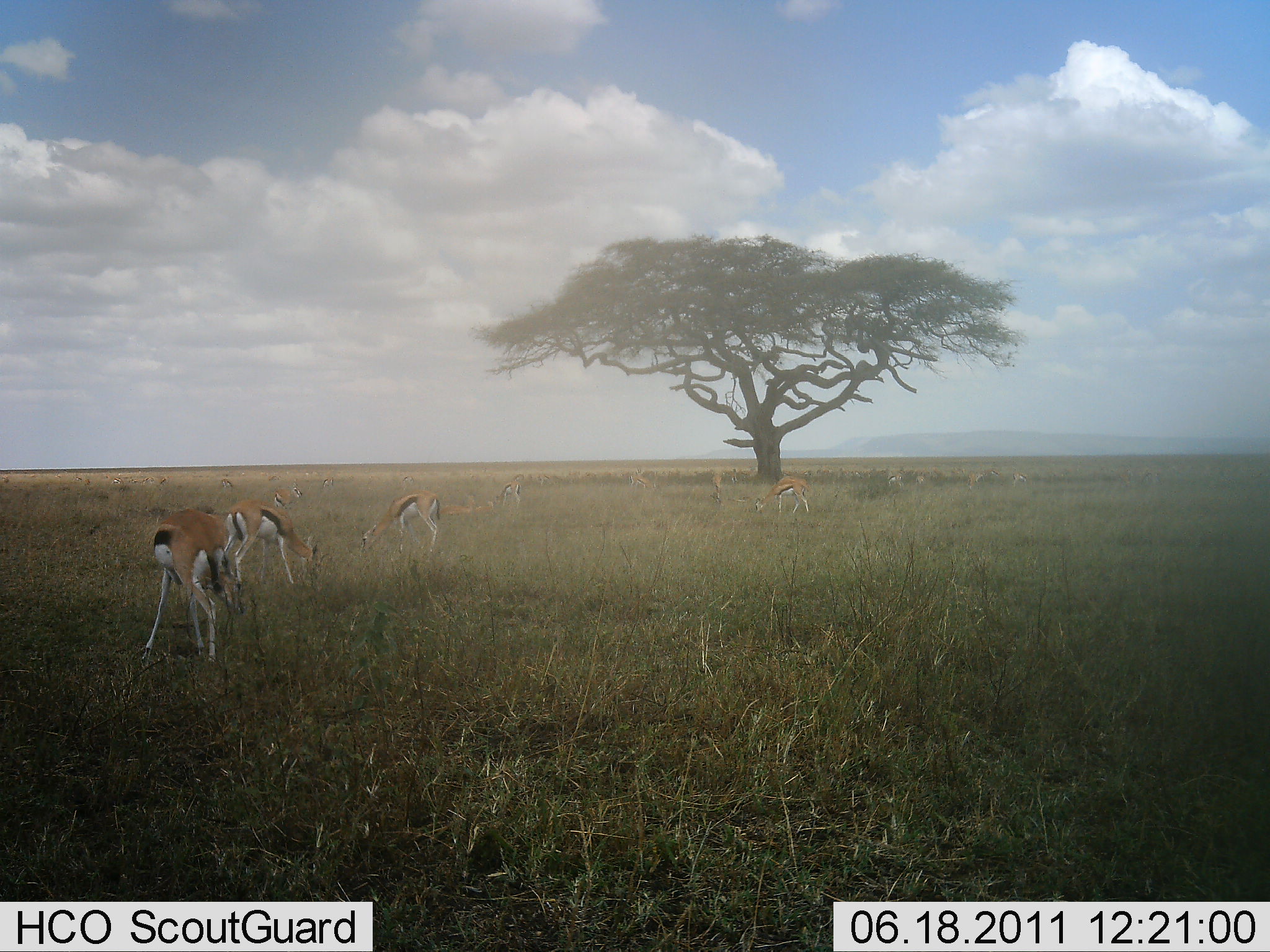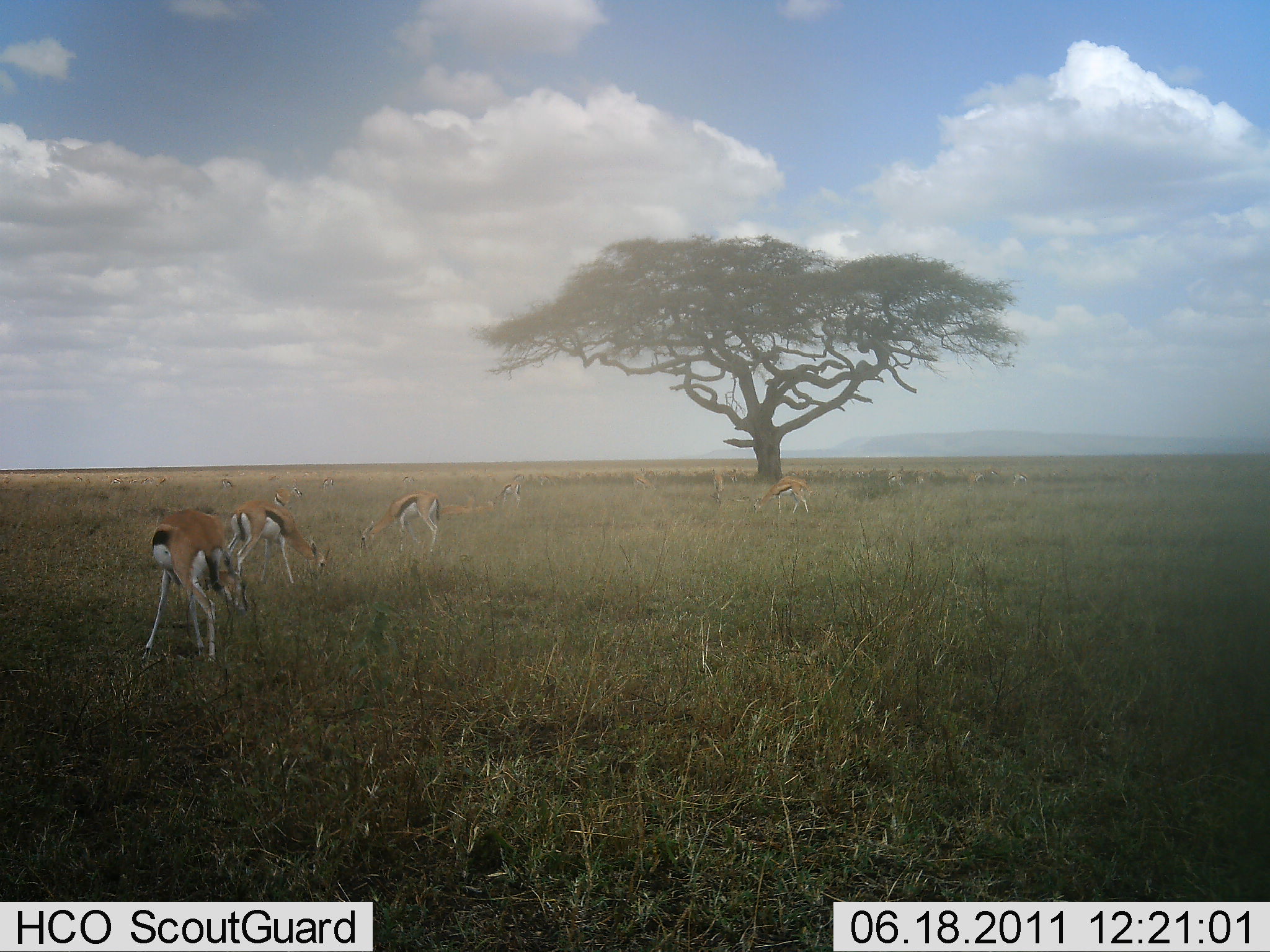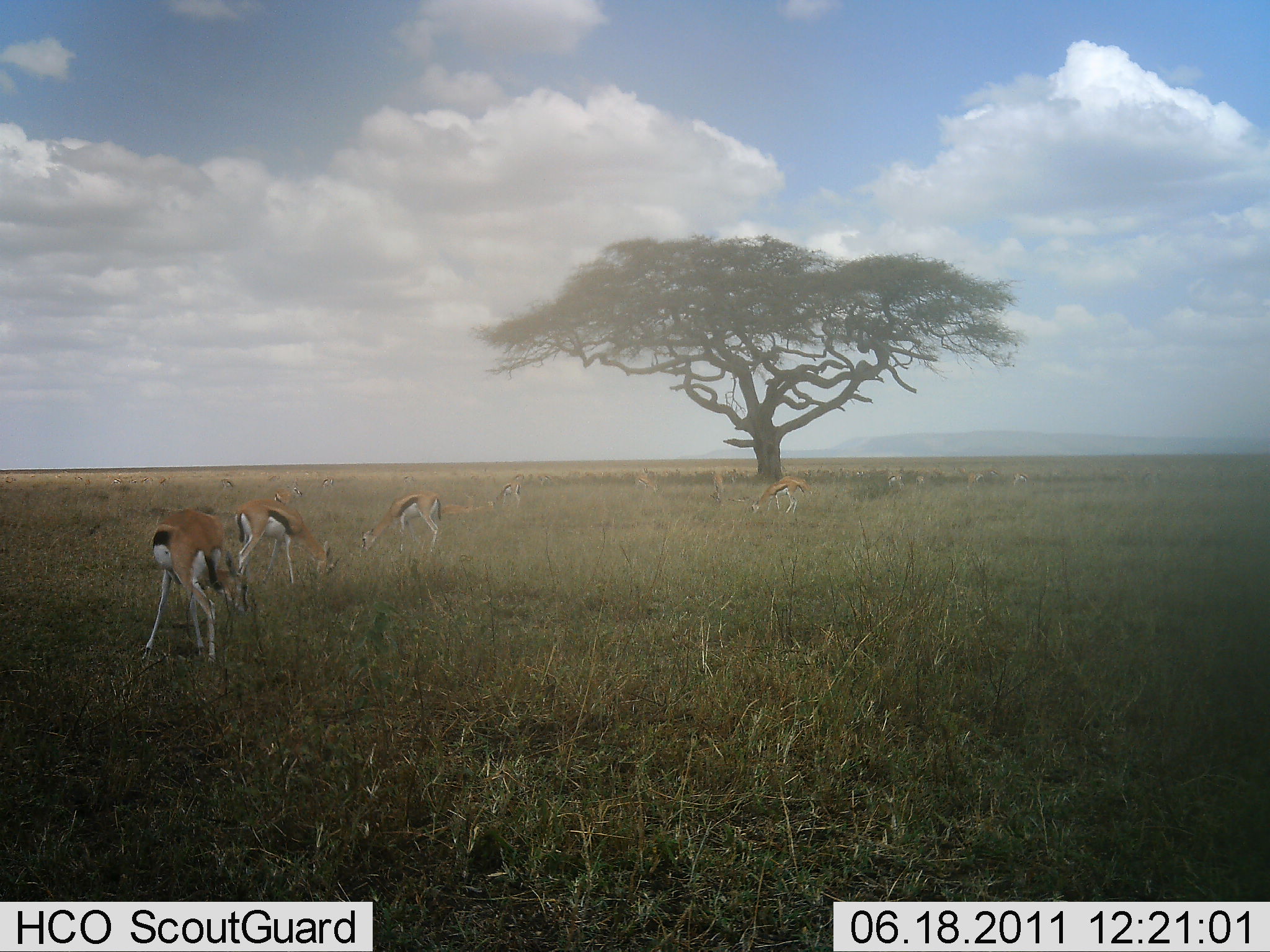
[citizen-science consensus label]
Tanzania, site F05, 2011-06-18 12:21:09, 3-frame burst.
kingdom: Animalia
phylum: Chordata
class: Mammalia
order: Artiodactyla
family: Bovidae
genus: Eudorcas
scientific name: Eudorcas thomsonii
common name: thomson's gazelle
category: gazellethomsons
Gazellethomsons (thomson's gazelle) (Eudorcas thomsonii), count 11-50. Behavior (volunteer vote fractions): standing 27%, resting 0%, moving 0%, interacting 0%. Young present (vote fraction): 0%. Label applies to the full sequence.